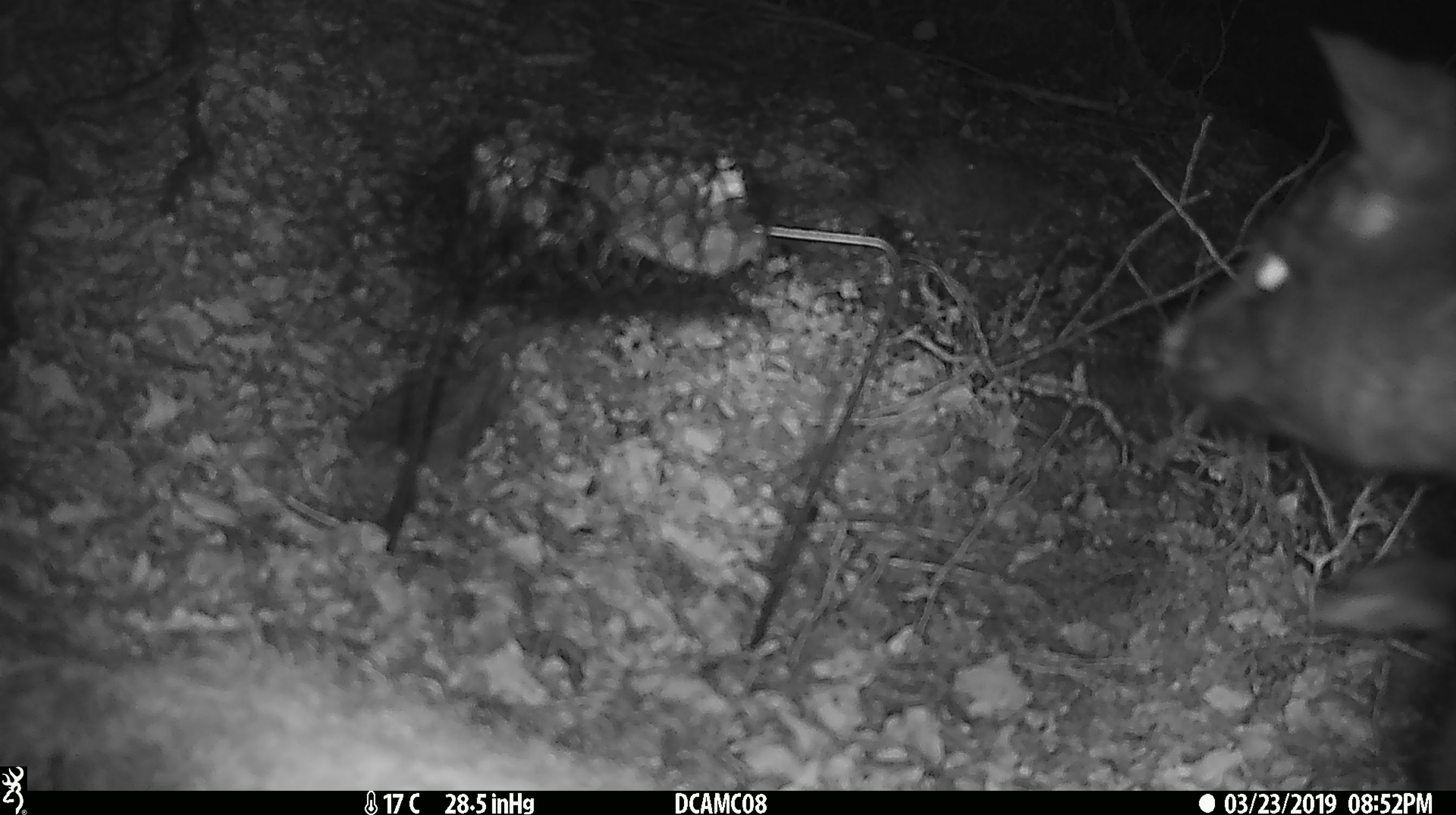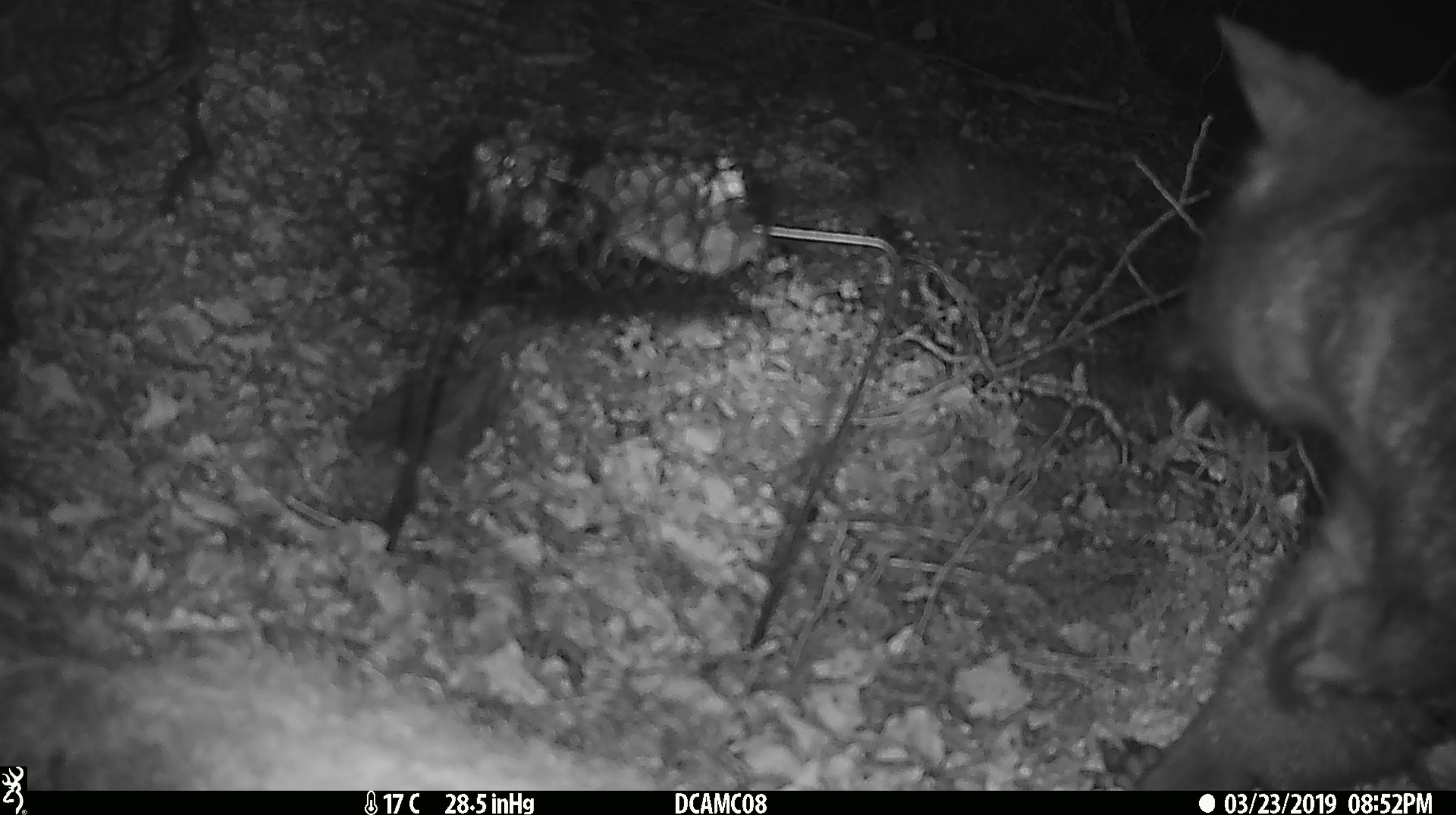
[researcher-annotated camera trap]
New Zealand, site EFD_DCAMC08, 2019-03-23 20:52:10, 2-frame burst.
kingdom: Animalia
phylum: Chordata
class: Mammalia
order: Diprotodontia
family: Phalangeridae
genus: Trichosurus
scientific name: Trichosurus vulpecula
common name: common brushtail possum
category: possum